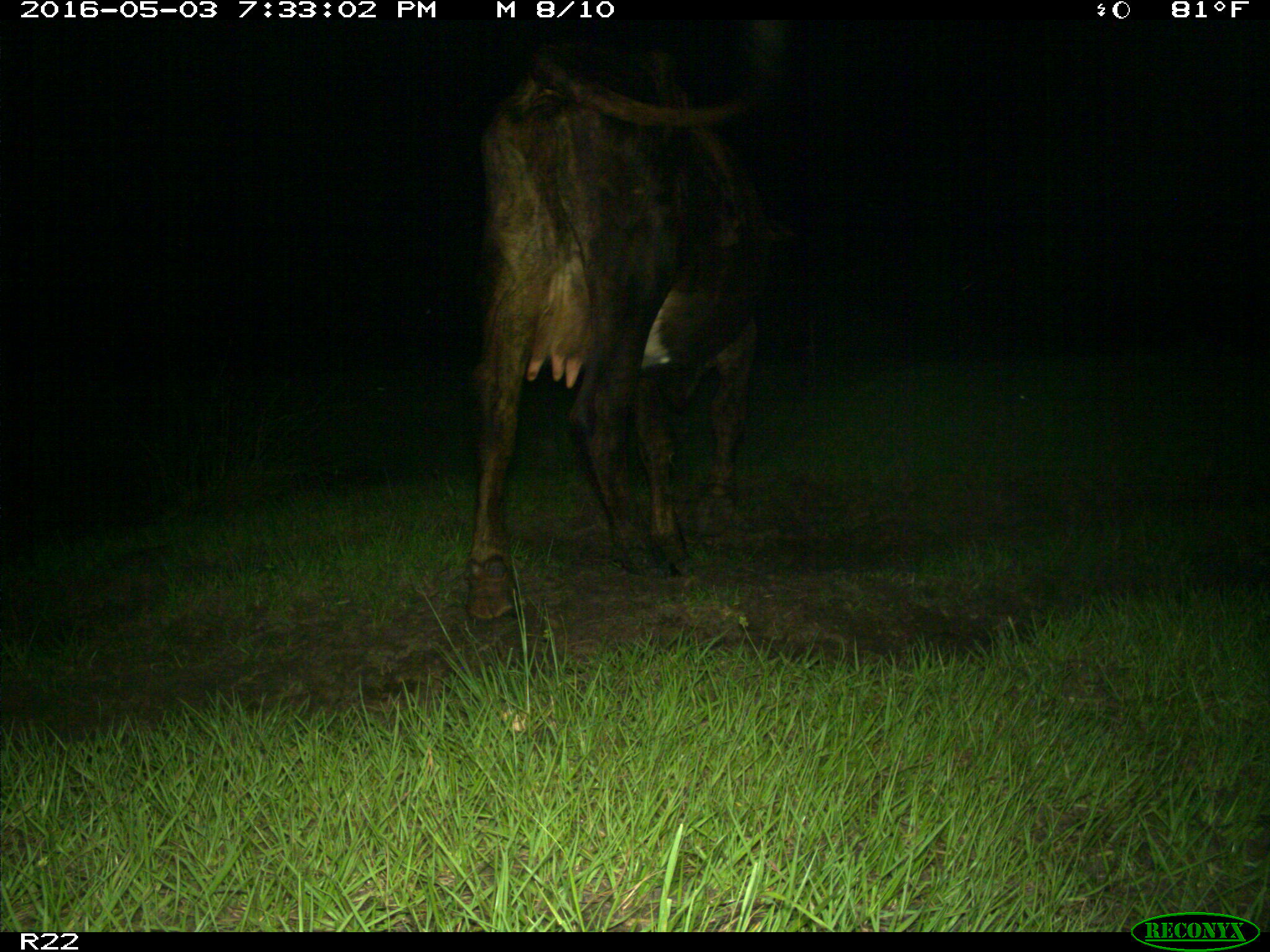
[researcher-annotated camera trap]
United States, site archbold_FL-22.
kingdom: Animalia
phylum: Chordata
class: Mammalia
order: Artiodactyla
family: Bovidae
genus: Bos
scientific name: Bos taurus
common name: domestic cow